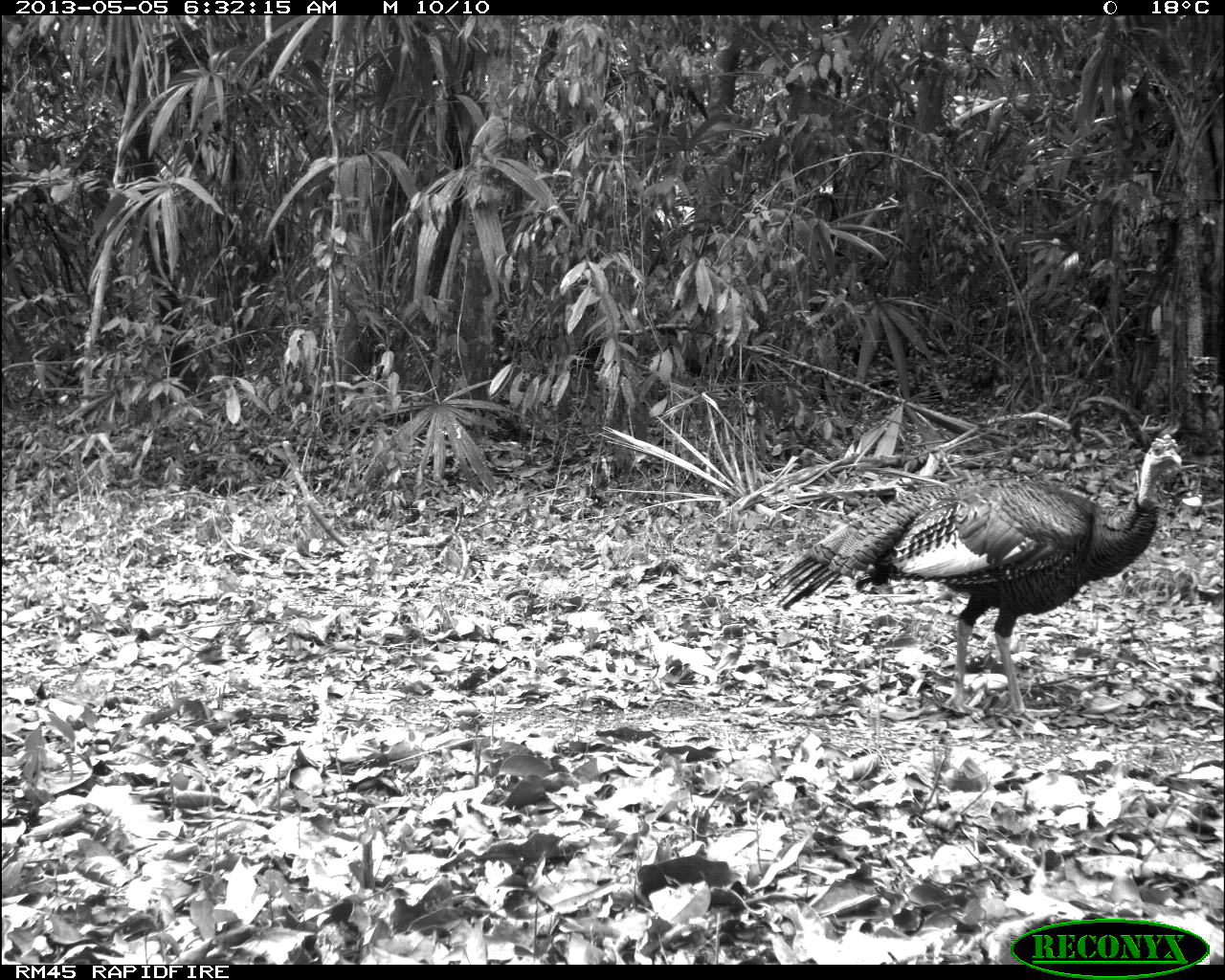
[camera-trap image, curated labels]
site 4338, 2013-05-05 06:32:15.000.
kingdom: Animalia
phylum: Chordata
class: Aves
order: Galliformes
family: Phasianidae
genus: Meleagris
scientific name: Meleagris ocellata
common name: ocellated turkey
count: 1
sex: male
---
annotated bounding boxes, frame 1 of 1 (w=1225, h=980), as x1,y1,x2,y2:
meleagris ocellata: 762,430,1182,725